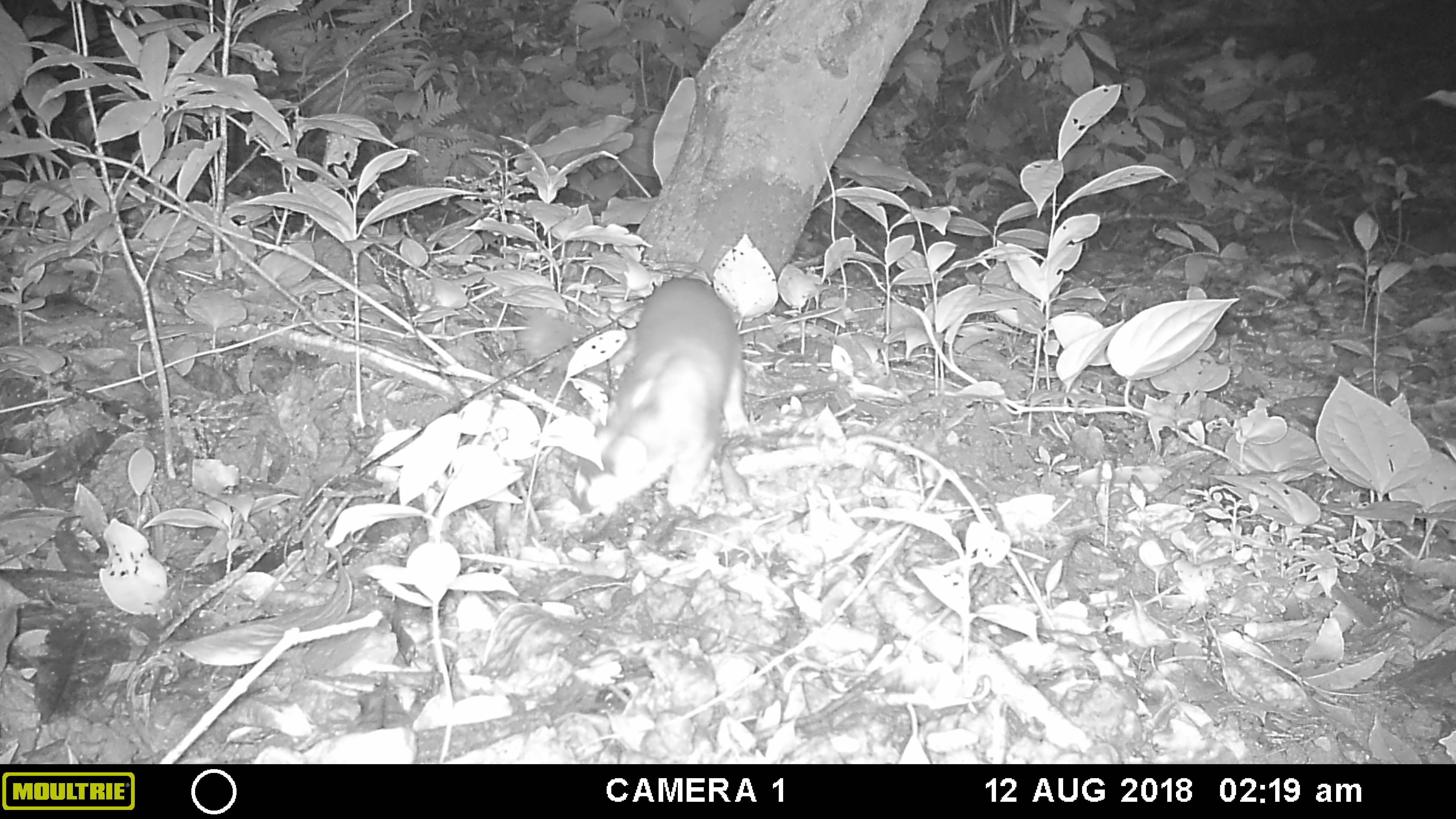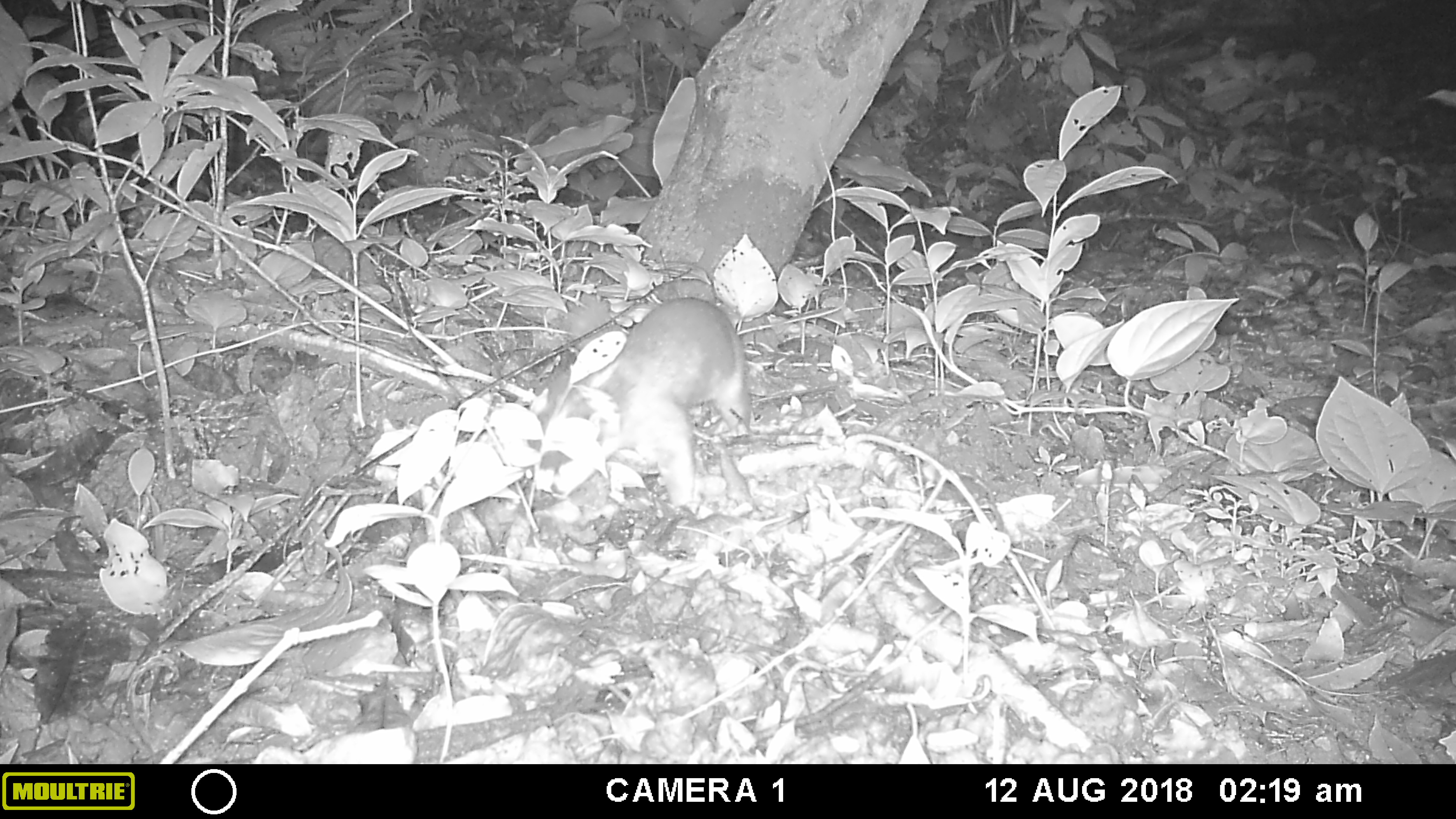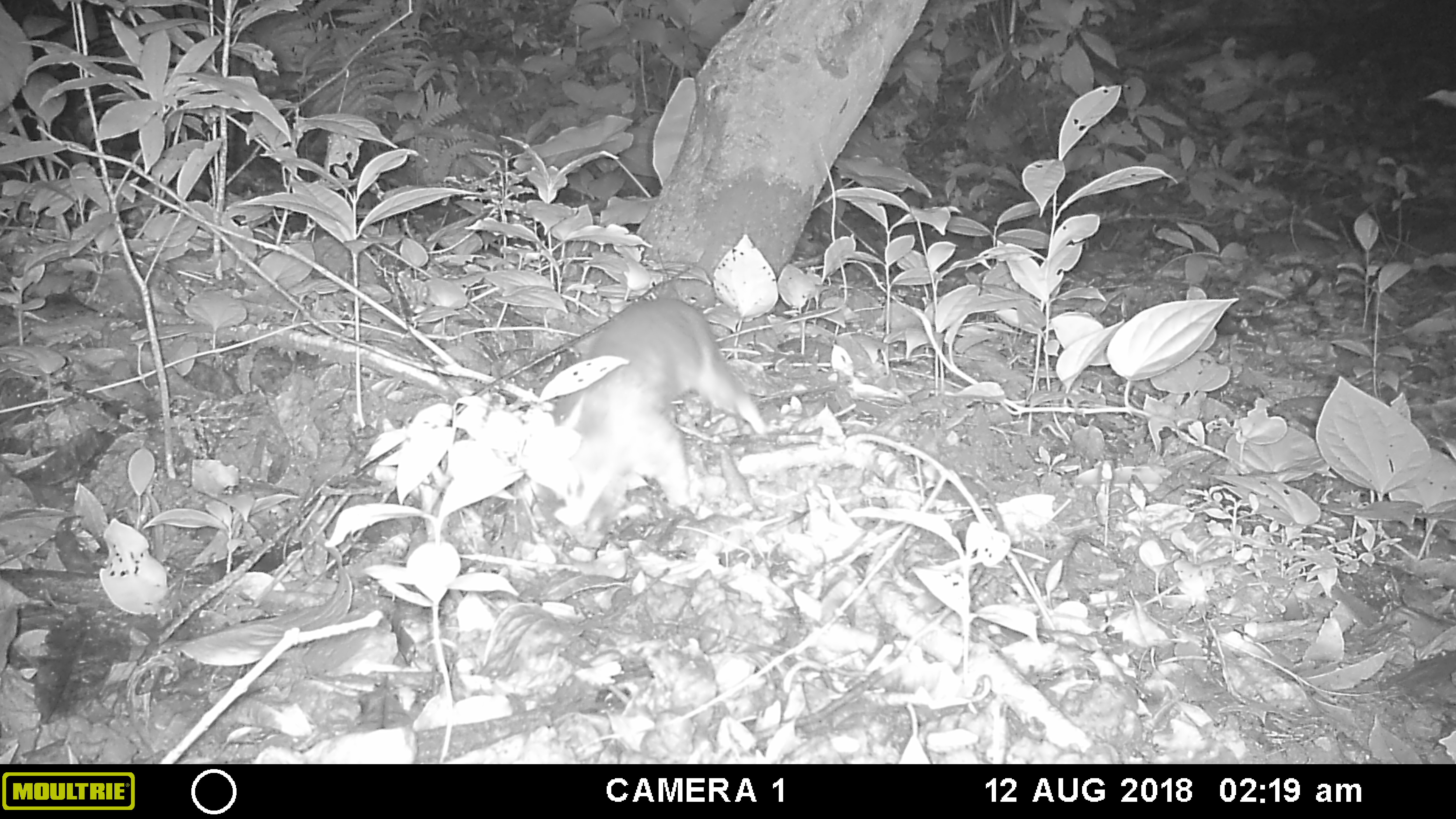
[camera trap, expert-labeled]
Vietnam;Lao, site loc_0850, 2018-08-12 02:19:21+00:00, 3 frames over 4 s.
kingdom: Animalia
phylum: Chordata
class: Mammalia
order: Carnivora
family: Mustelidae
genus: Melogale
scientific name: Melogale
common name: ferret badger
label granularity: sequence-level